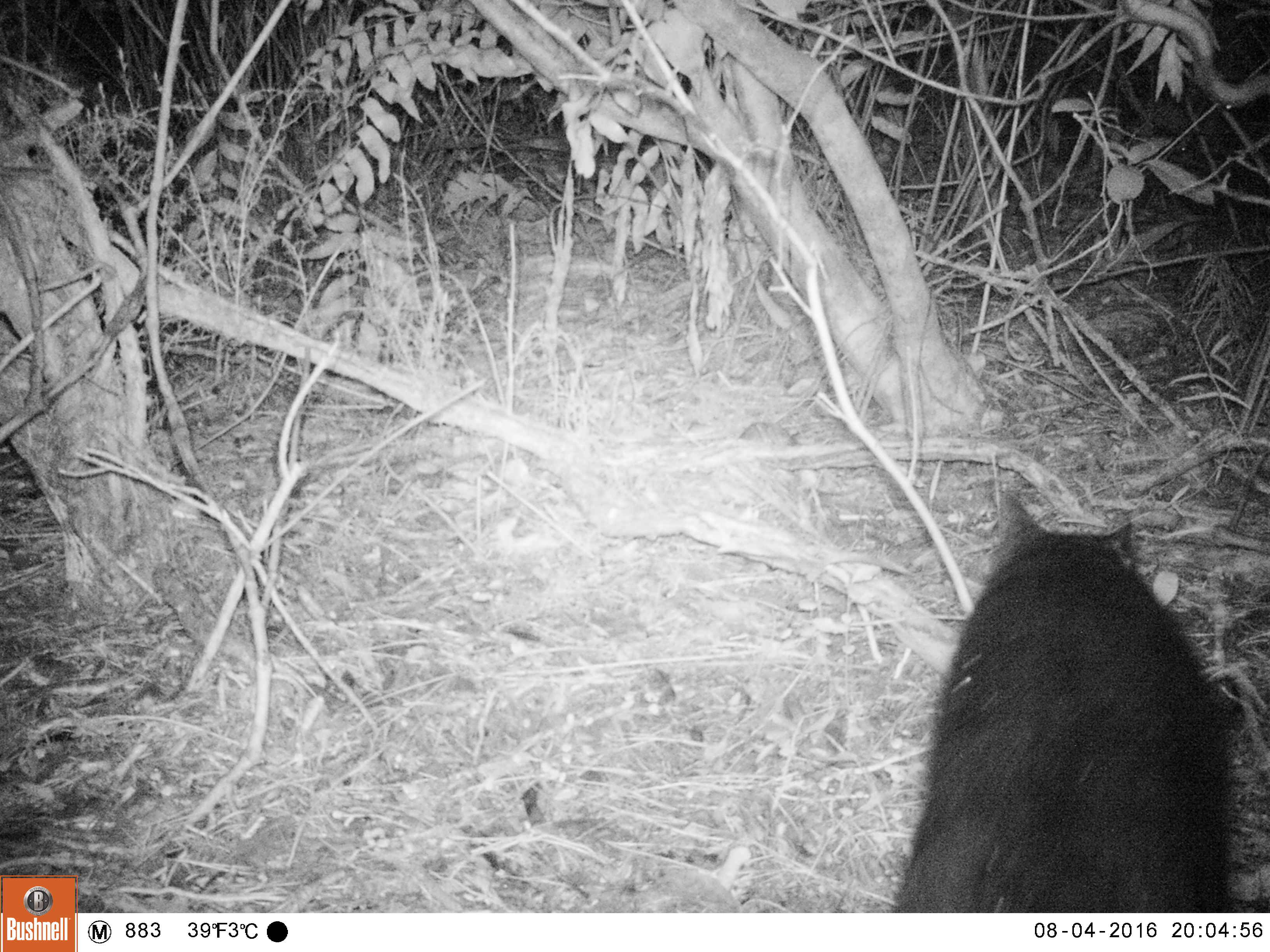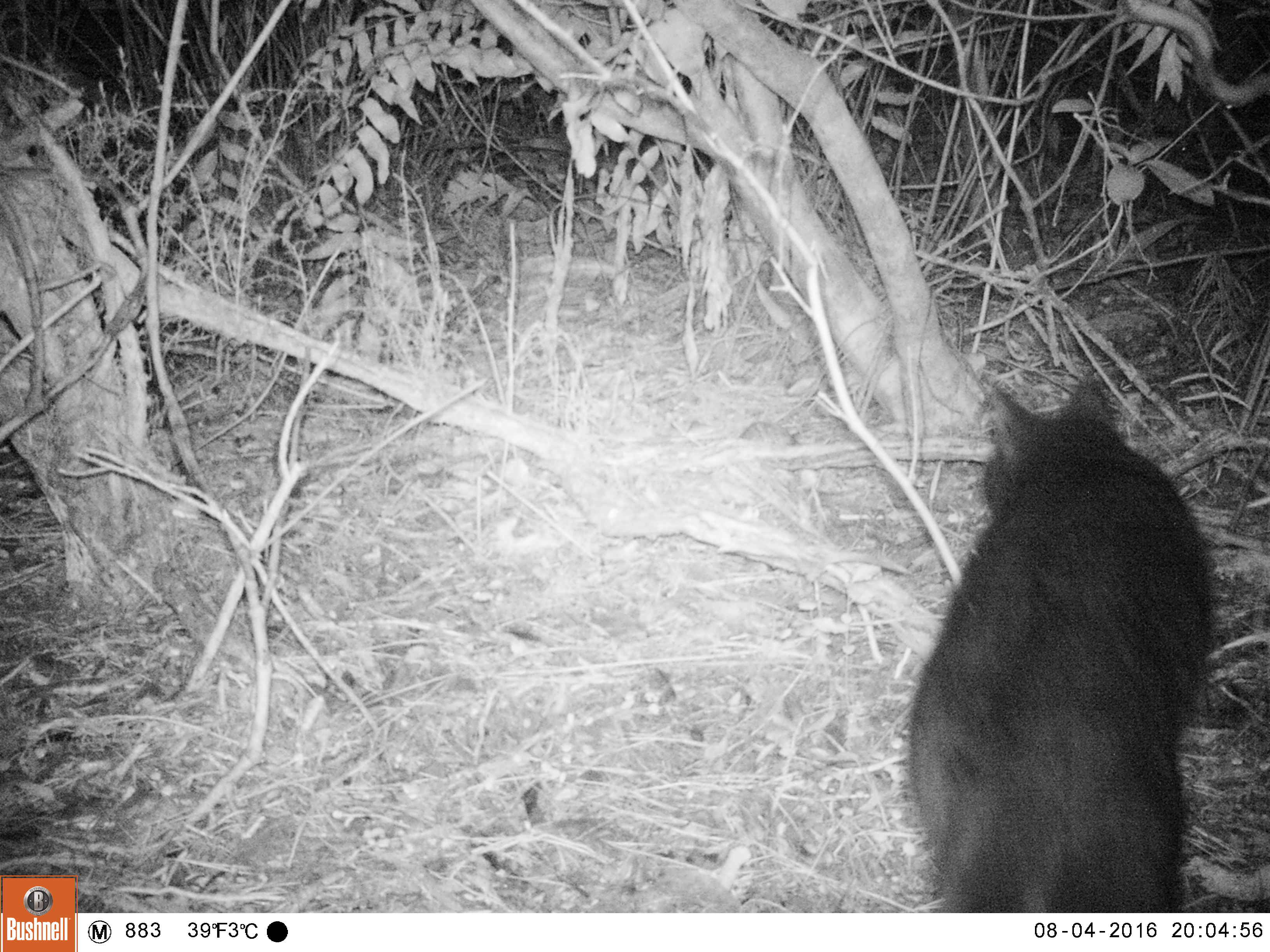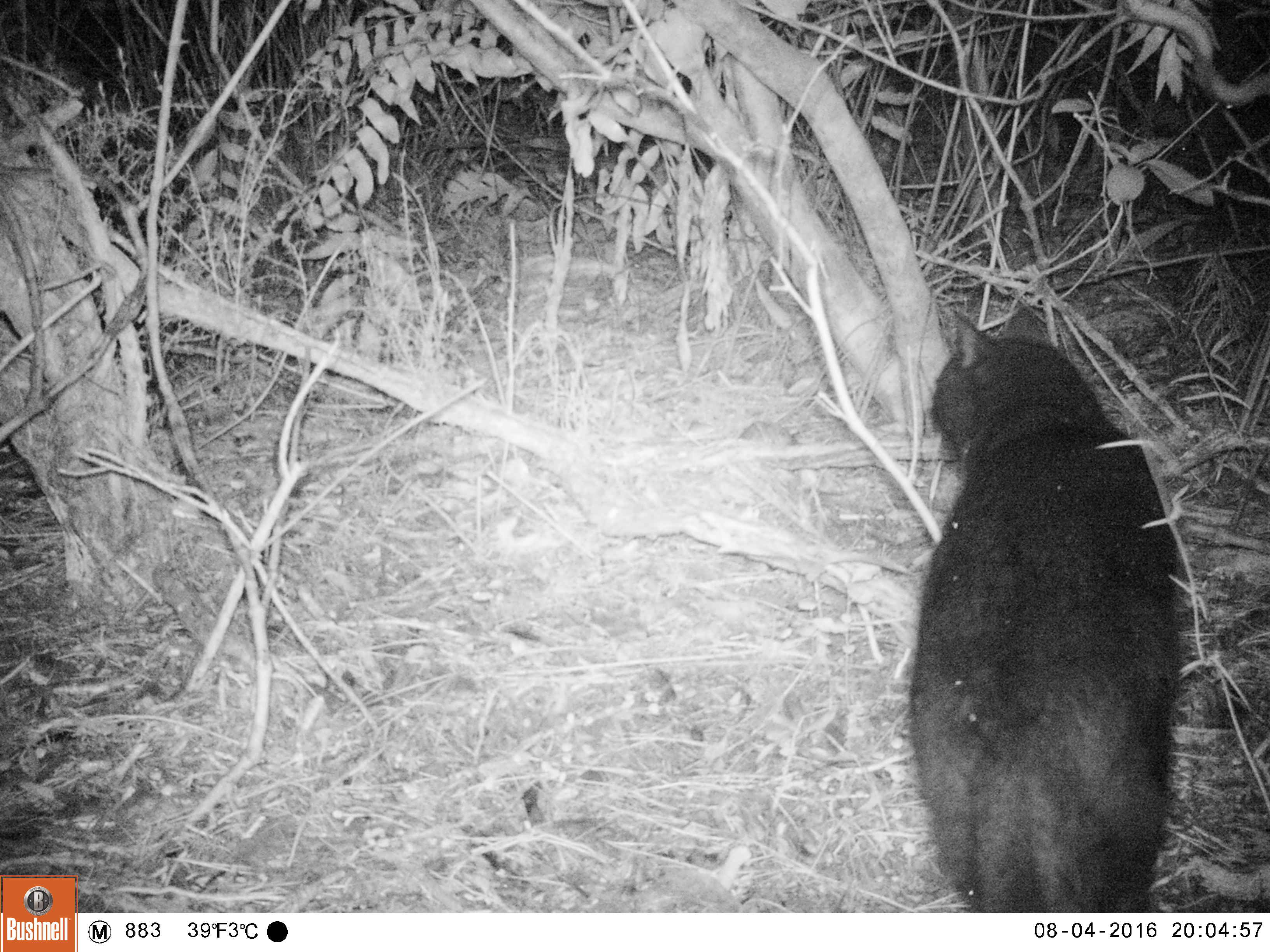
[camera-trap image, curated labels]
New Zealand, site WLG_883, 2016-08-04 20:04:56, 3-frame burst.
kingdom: Animalia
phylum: Chordata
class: Mammalia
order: Carnivora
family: Felidae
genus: Felis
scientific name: Felis catus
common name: domestic cat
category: cat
Cat (domestic cat) (Felis catus).